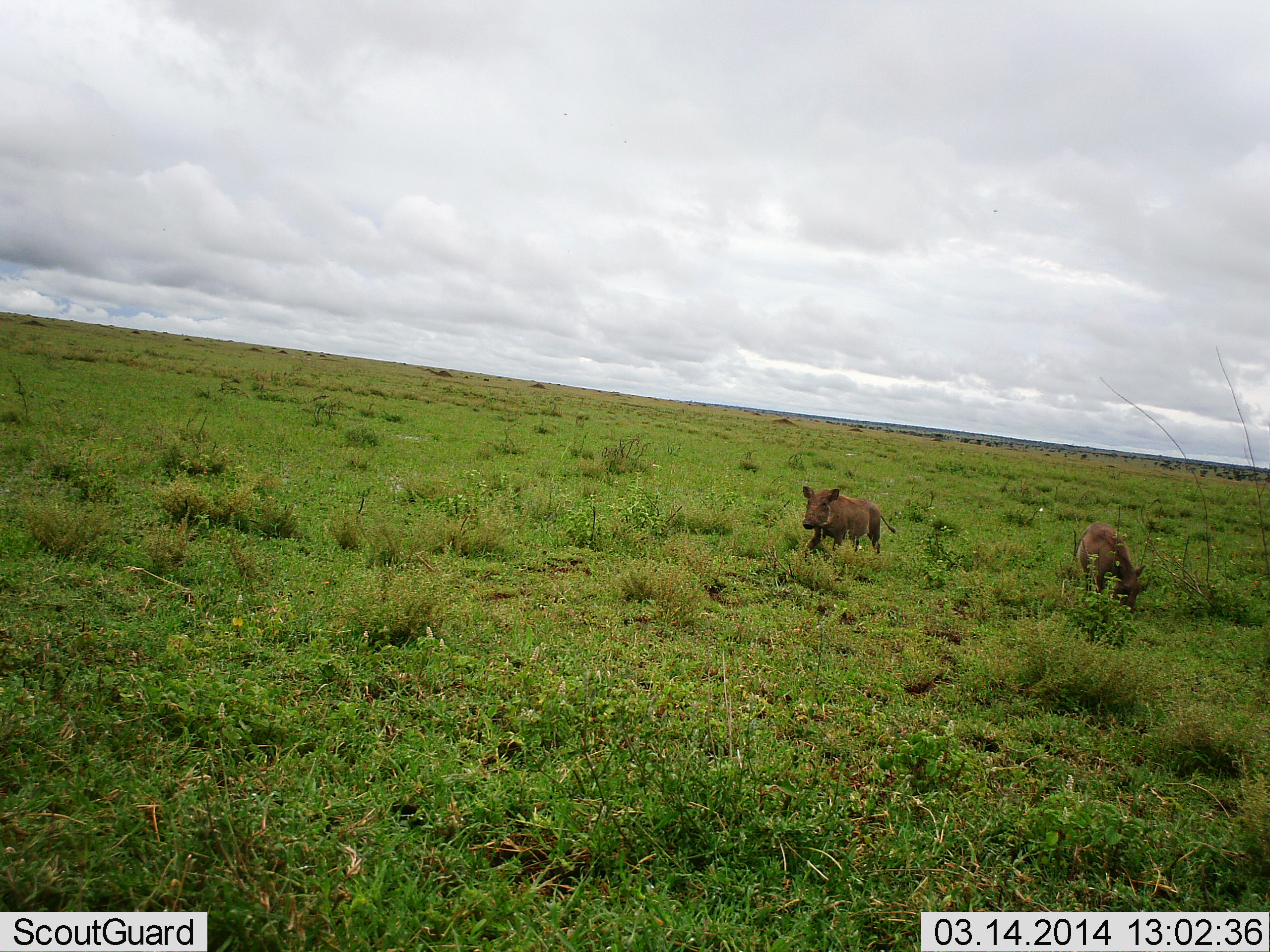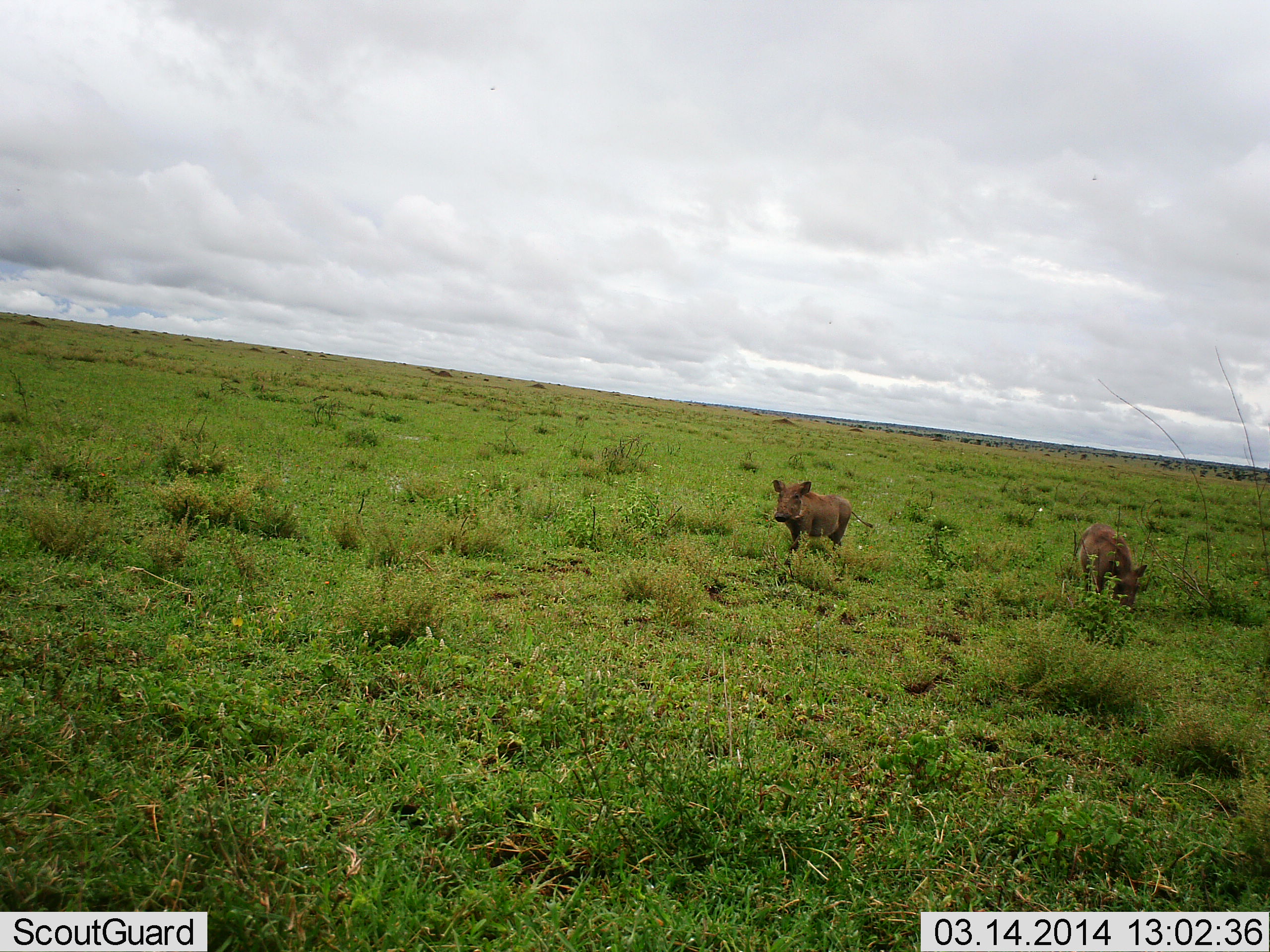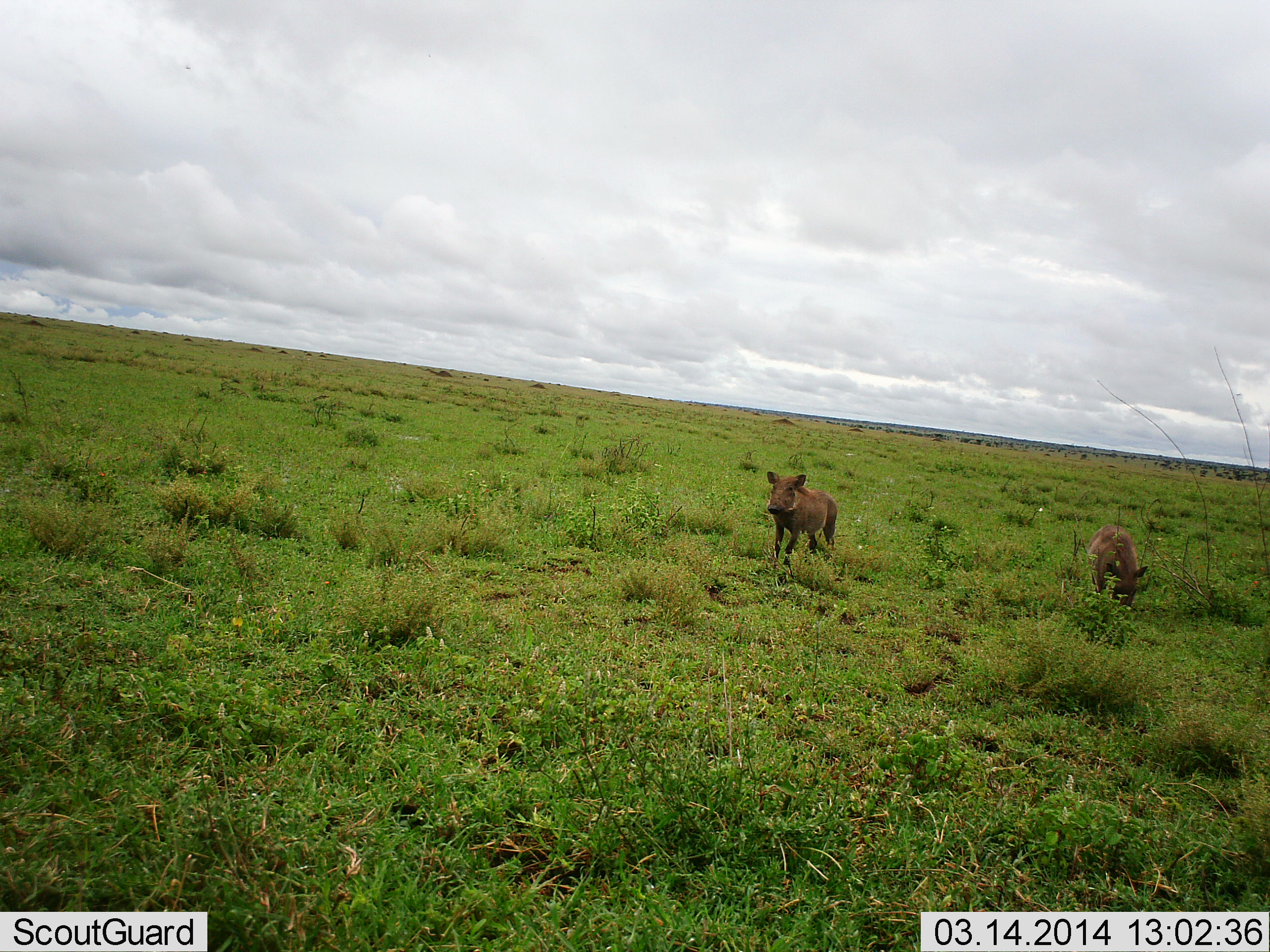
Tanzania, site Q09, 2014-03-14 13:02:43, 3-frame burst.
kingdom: Animalia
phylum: Chordata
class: Mammalia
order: Artiodactyla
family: Suidae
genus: Phacochoerus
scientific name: Phacochoerus africanus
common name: warthog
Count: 2.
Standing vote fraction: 10%.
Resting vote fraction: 0%.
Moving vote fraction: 100%.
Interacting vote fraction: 0%.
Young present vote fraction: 0%.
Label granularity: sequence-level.